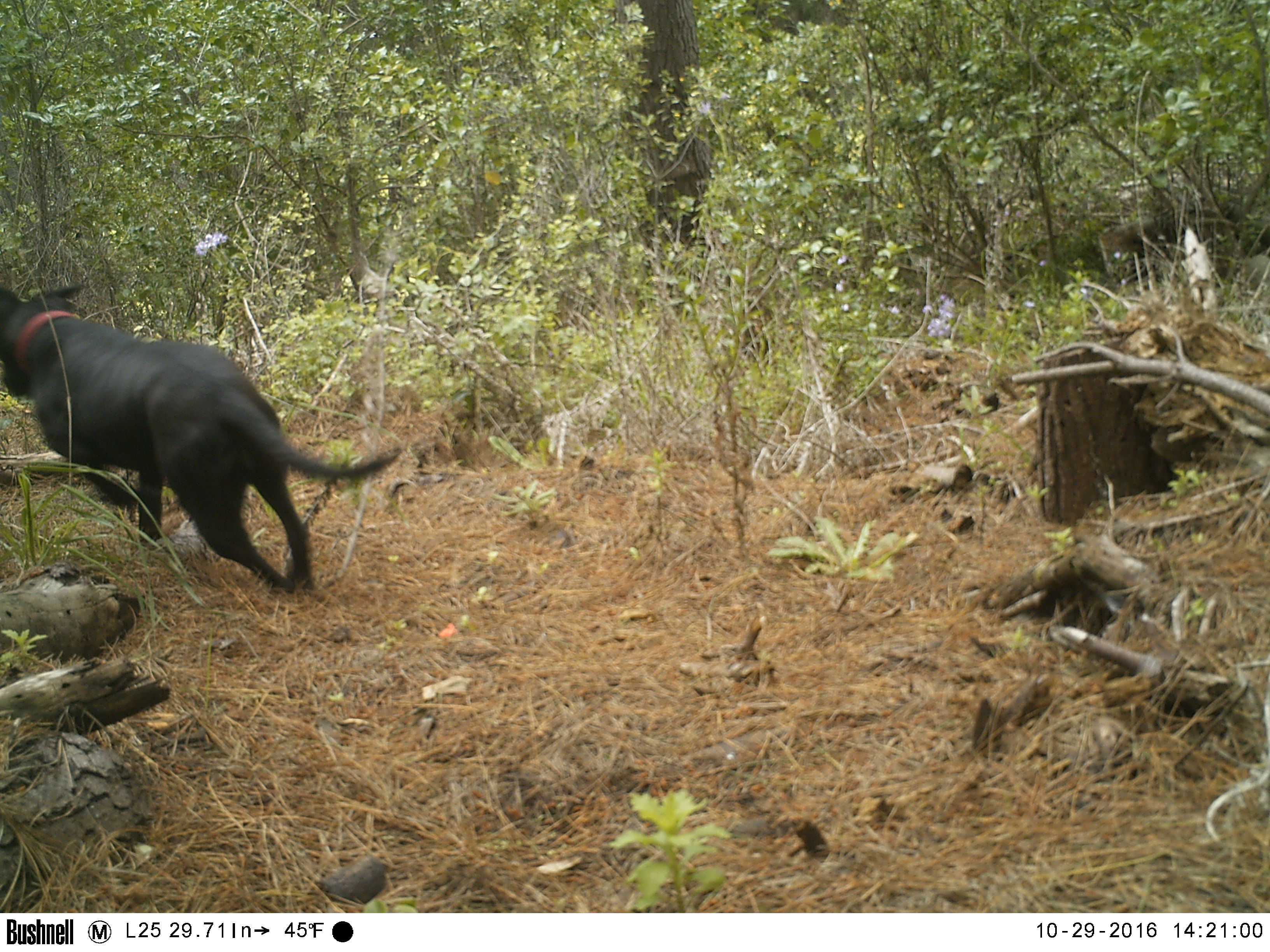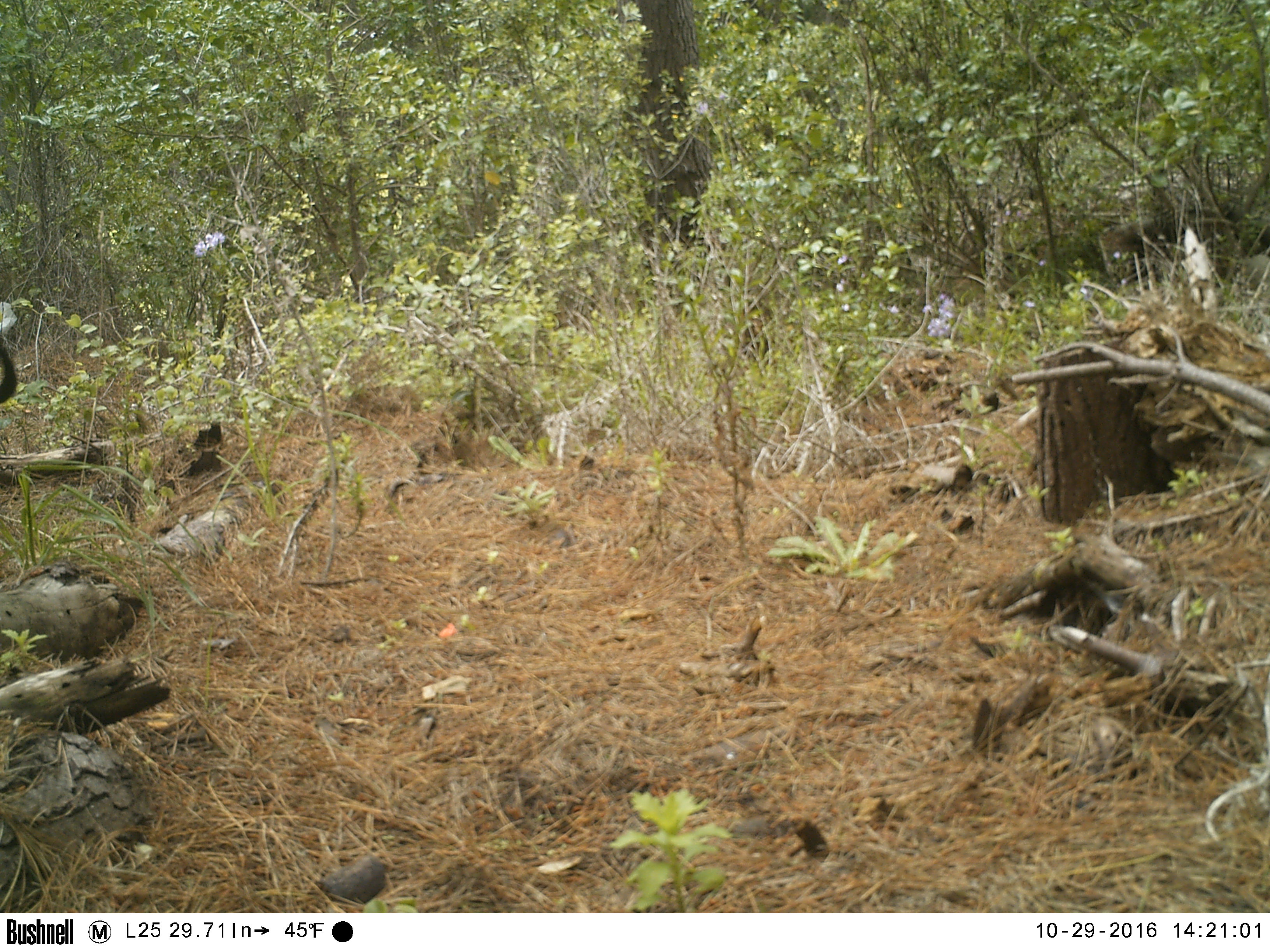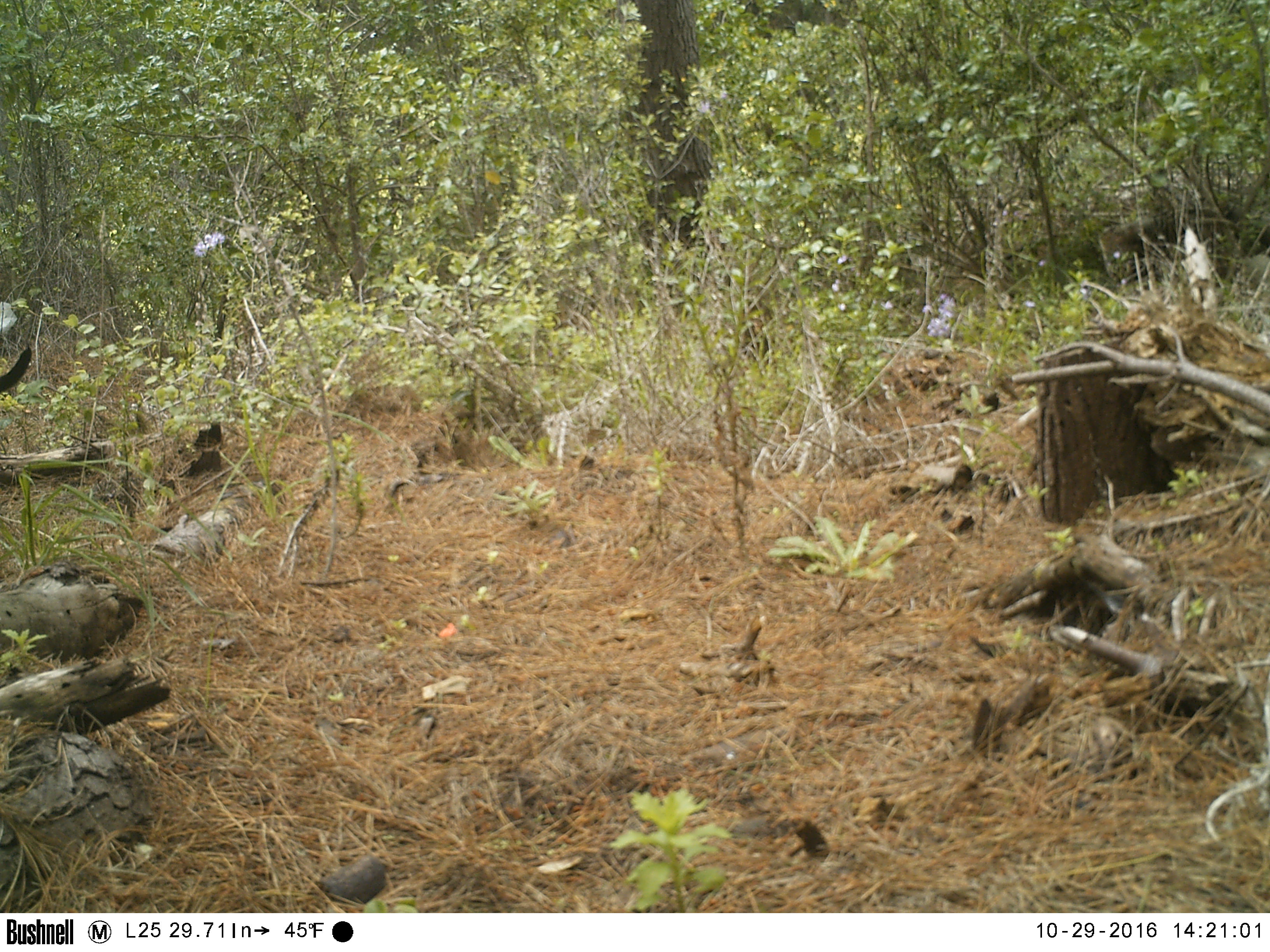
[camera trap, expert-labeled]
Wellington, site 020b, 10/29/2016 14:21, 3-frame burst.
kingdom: Animalia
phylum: Chordata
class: Mammalia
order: Carnivora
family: Canidae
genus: Canis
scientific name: Canis familiaris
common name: dog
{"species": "dog (Canis familiaris)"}